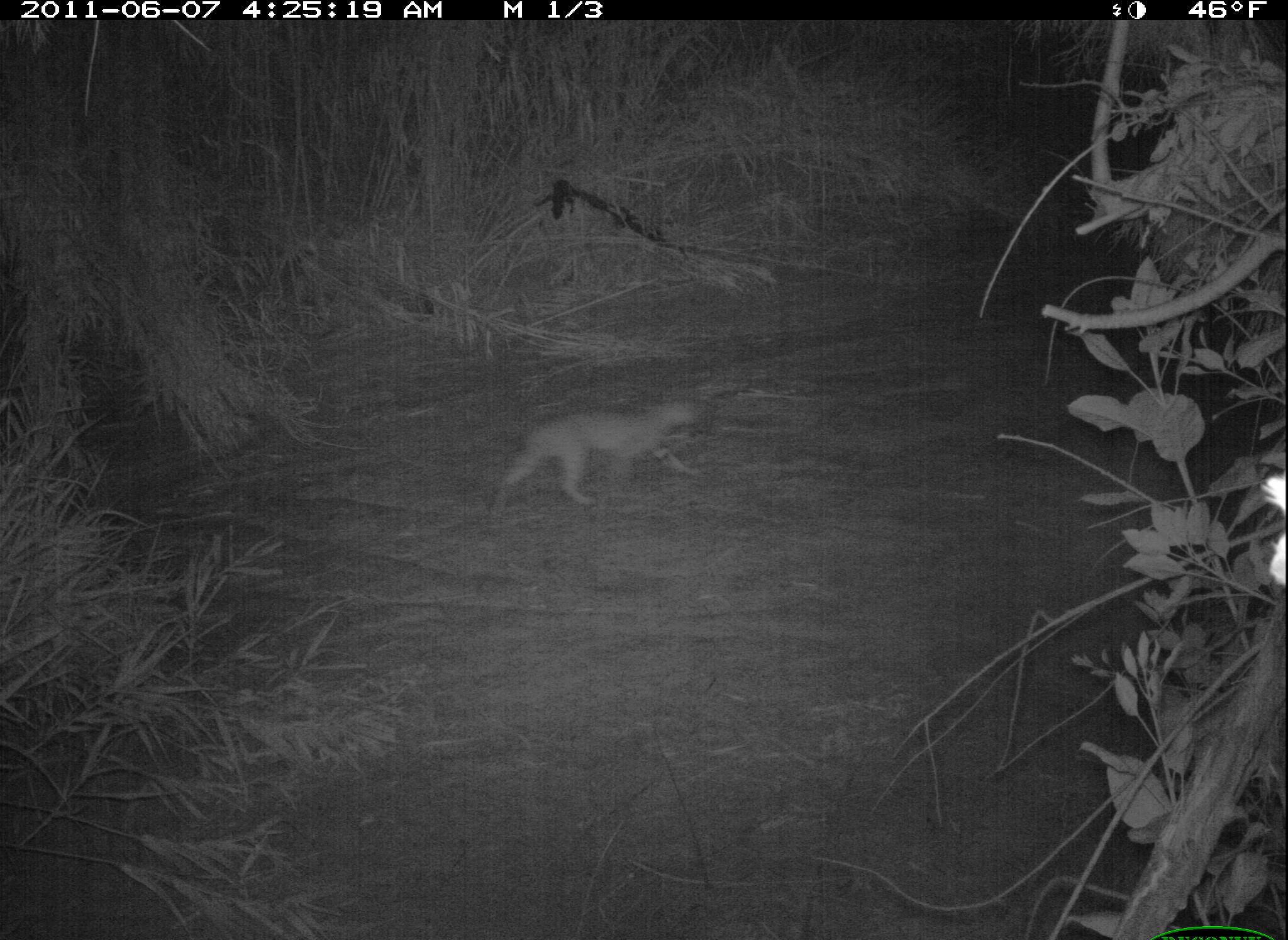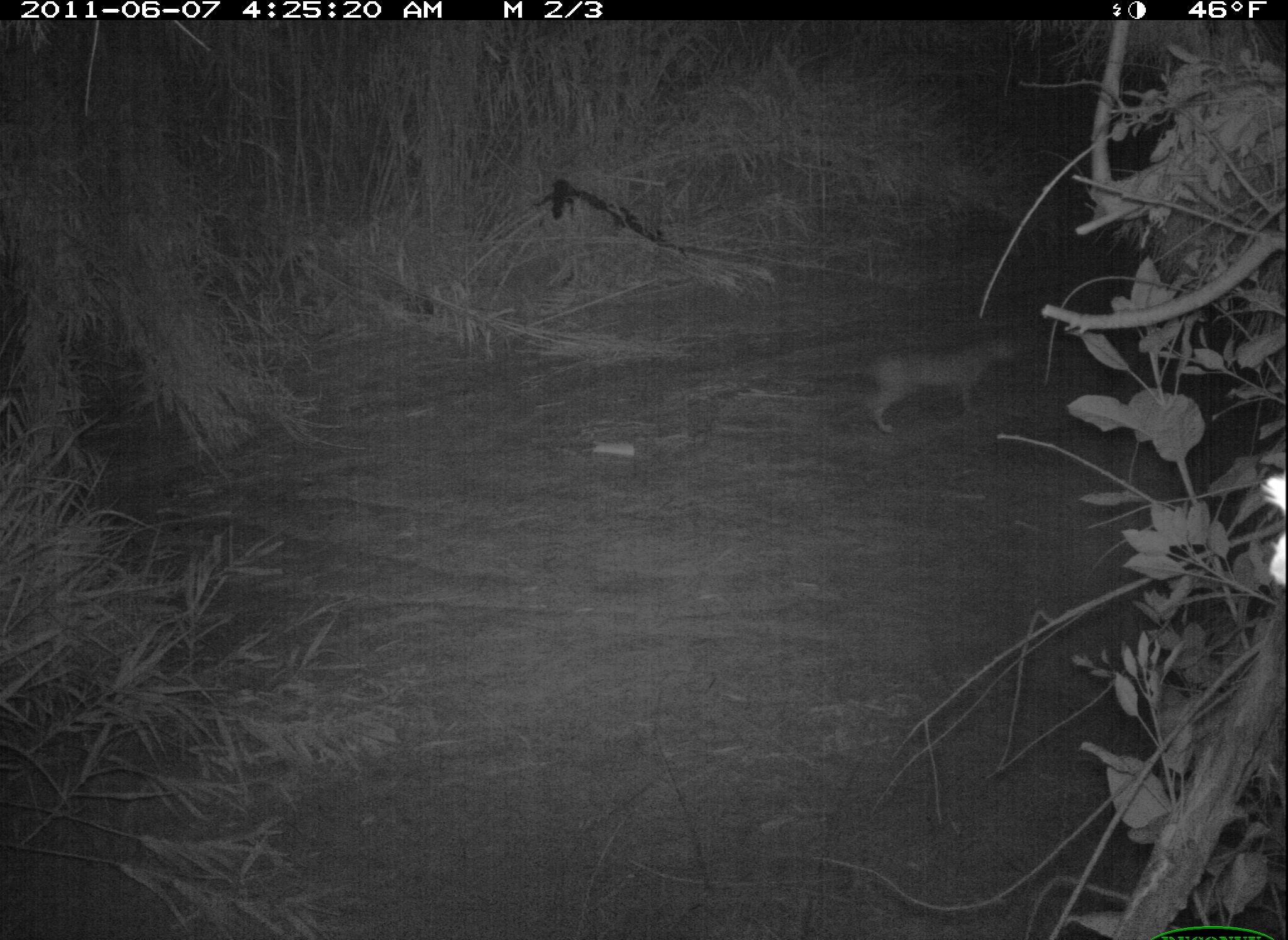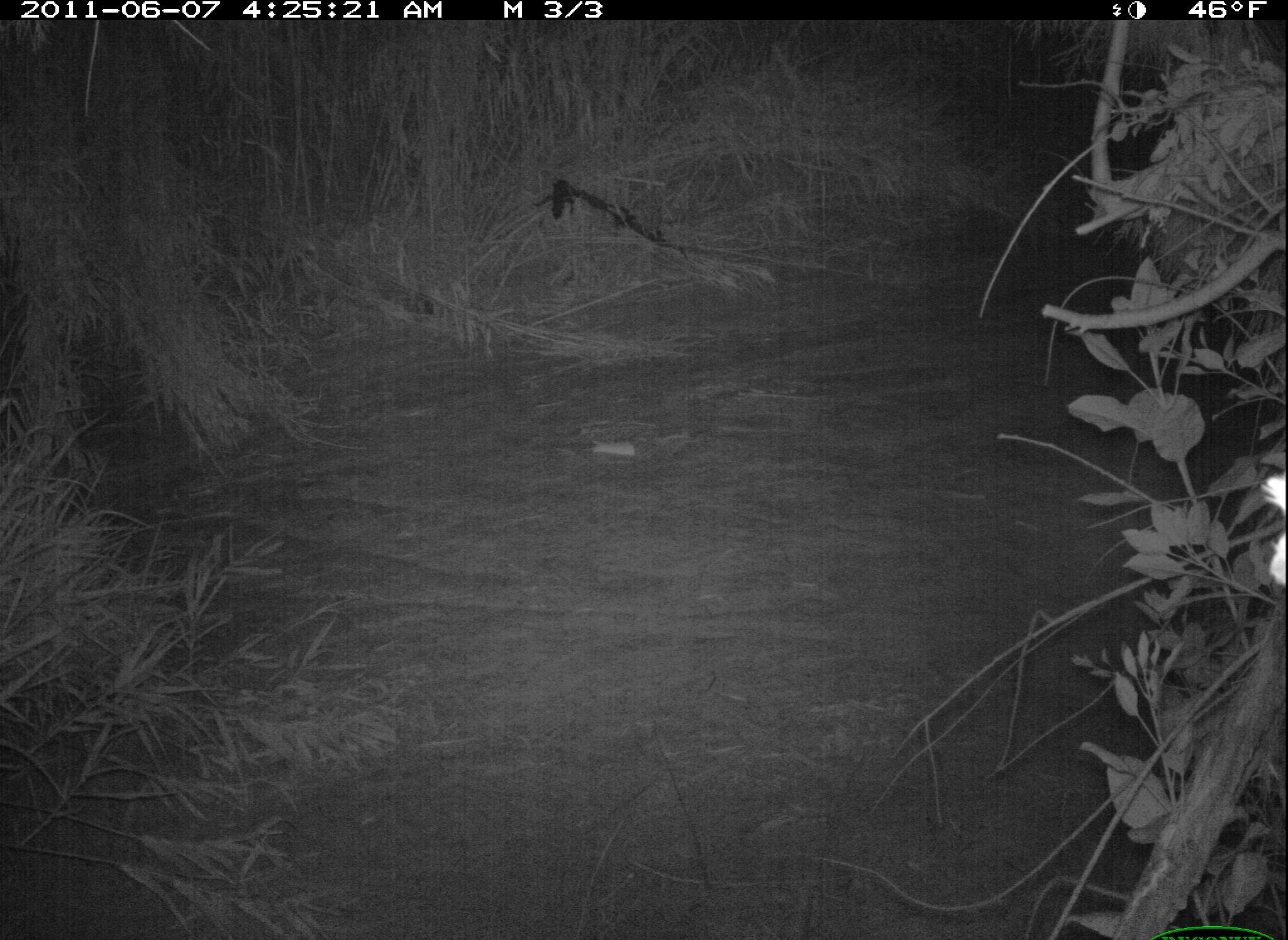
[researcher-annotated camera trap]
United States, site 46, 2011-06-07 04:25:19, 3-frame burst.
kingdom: Animalia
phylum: Chordata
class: Mammalia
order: Carnivora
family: Felidae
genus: Lynx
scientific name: Lynx rufus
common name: bobcat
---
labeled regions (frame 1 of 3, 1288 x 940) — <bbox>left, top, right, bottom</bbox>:
bobcat: <bbox>460, 357, 747, 545</bbox>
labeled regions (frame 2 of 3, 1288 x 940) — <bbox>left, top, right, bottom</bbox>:
bobcat: <bbox>824, 312, 1049, 453</bbox>